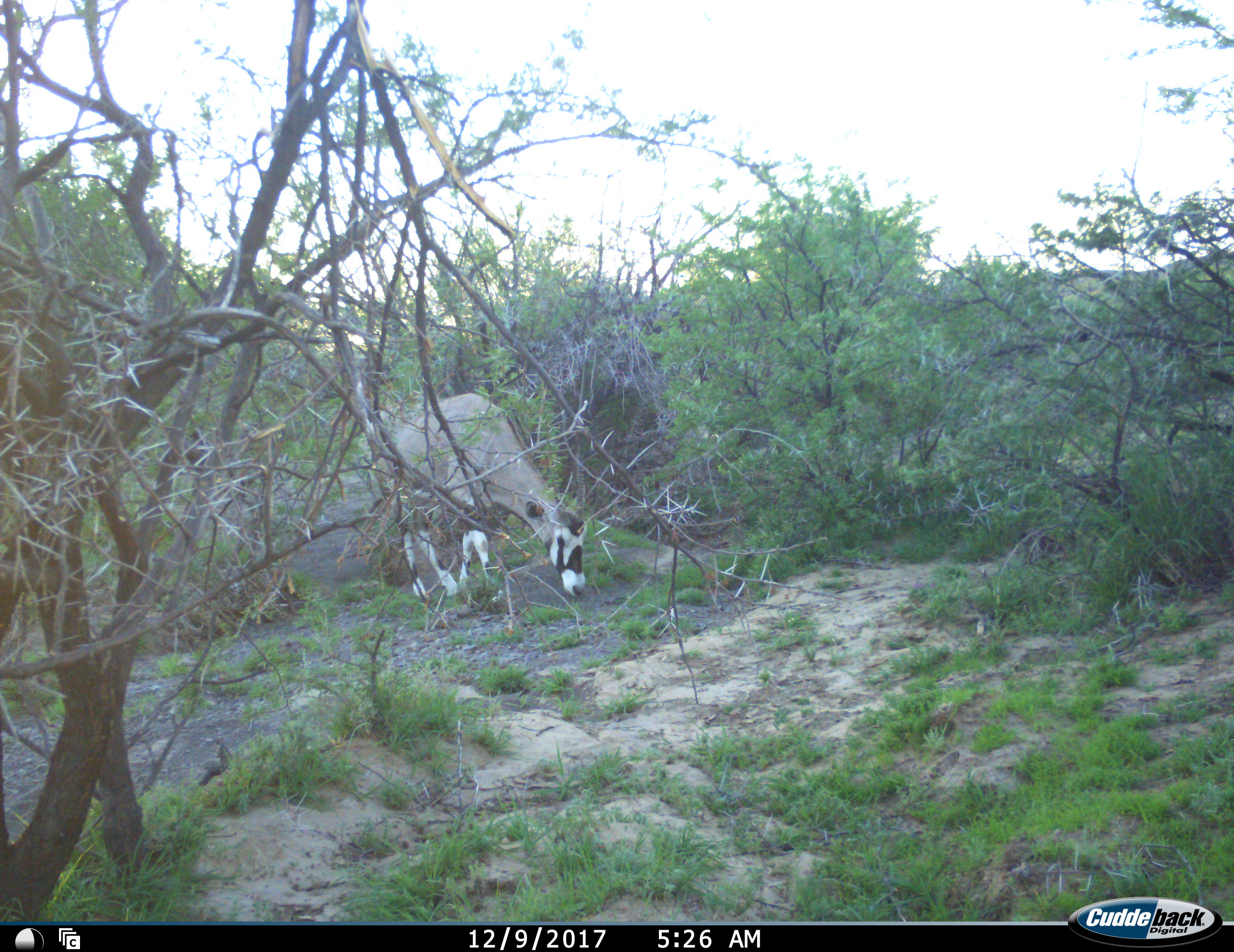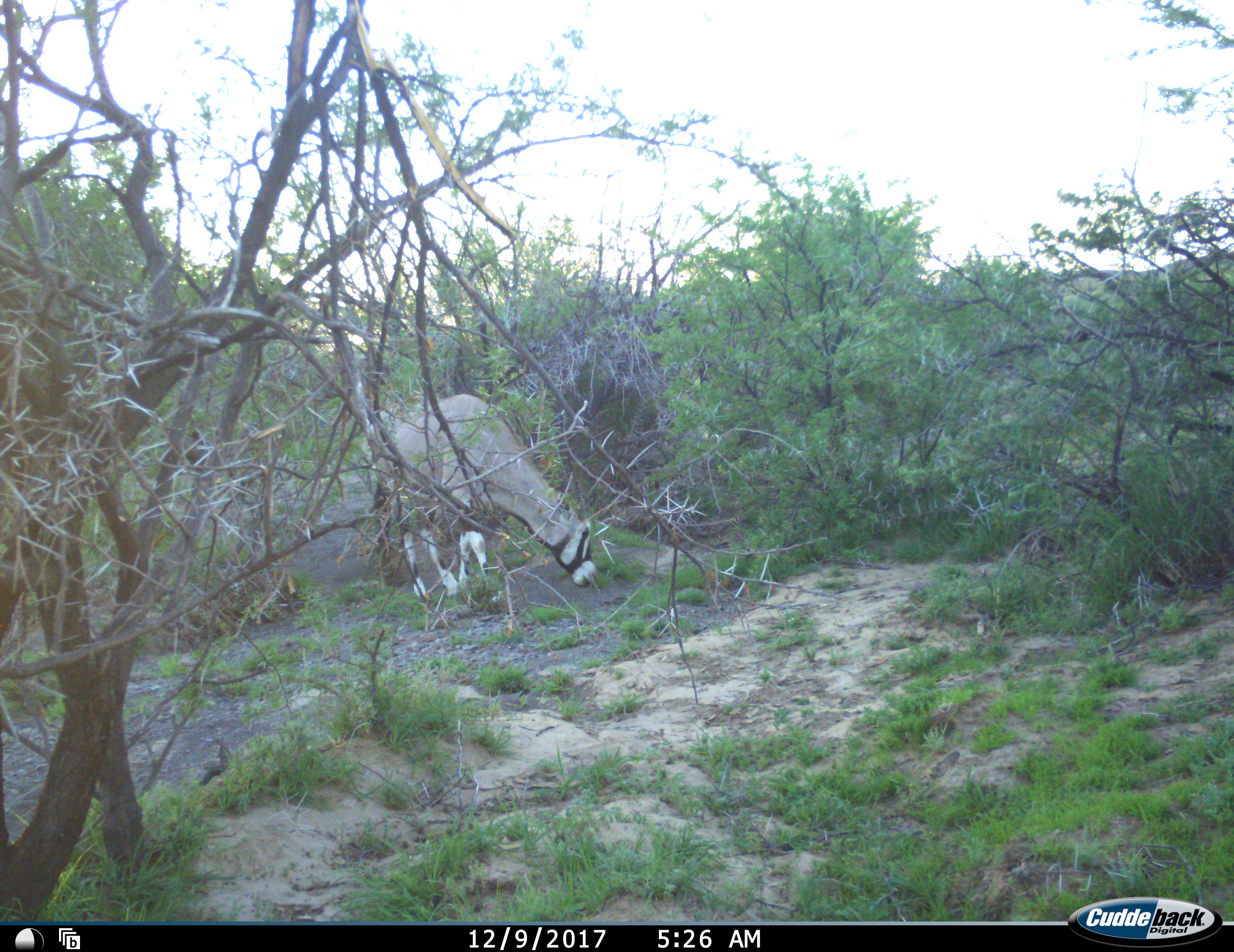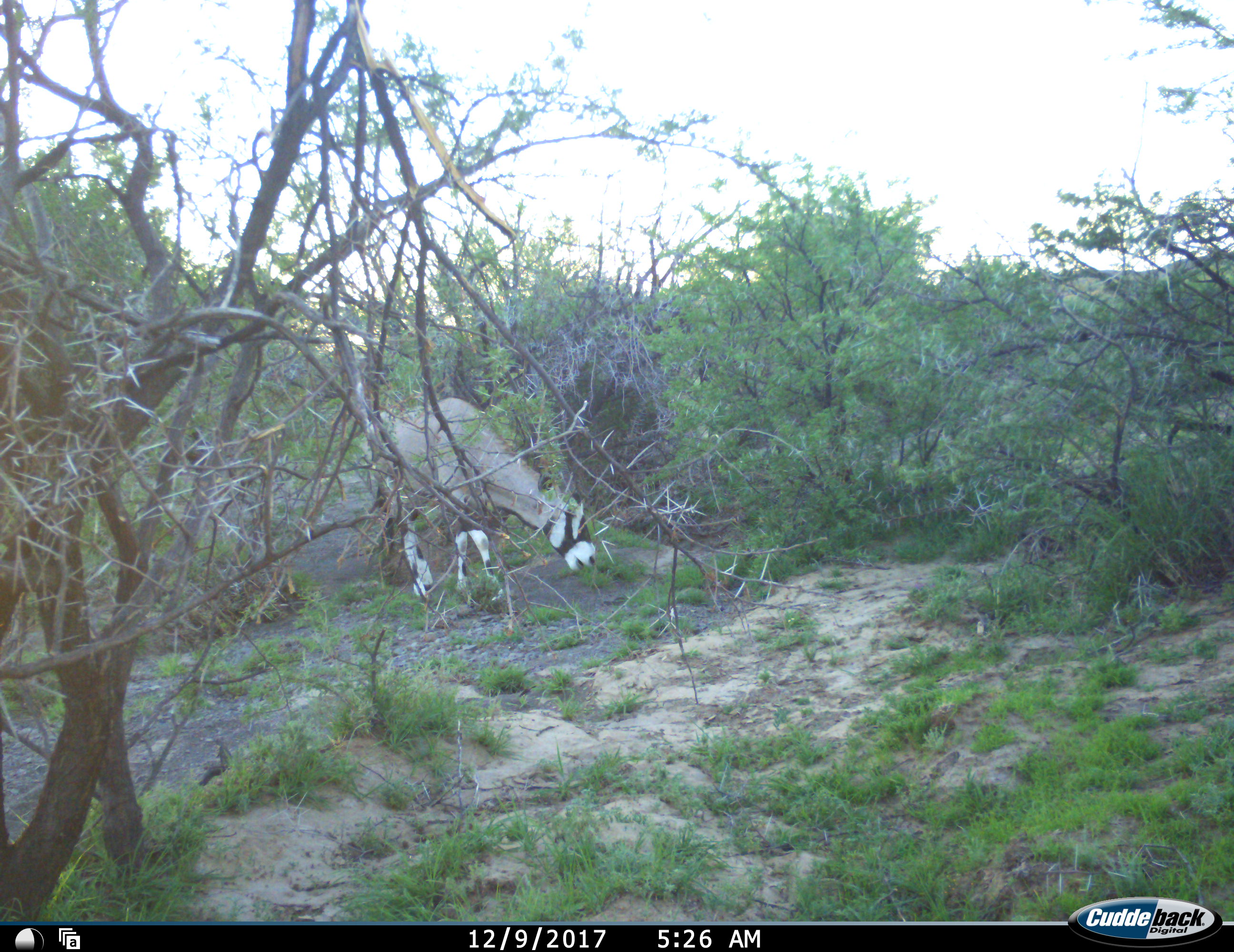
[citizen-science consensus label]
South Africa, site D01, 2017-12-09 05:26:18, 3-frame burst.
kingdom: Animalia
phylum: Chordata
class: Mammalia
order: Artiodactyla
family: Bovidae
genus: Oryx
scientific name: Oryx gazella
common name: gemsbok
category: gemsbokoryx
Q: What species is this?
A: Gemsbokoryx (gemsbok) (Oryx gazella).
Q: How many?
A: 1.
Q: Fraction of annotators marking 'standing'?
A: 30%.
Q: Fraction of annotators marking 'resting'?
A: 0%.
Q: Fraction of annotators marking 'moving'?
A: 10%.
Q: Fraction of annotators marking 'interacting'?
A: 0%.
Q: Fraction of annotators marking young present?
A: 0%.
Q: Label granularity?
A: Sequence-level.